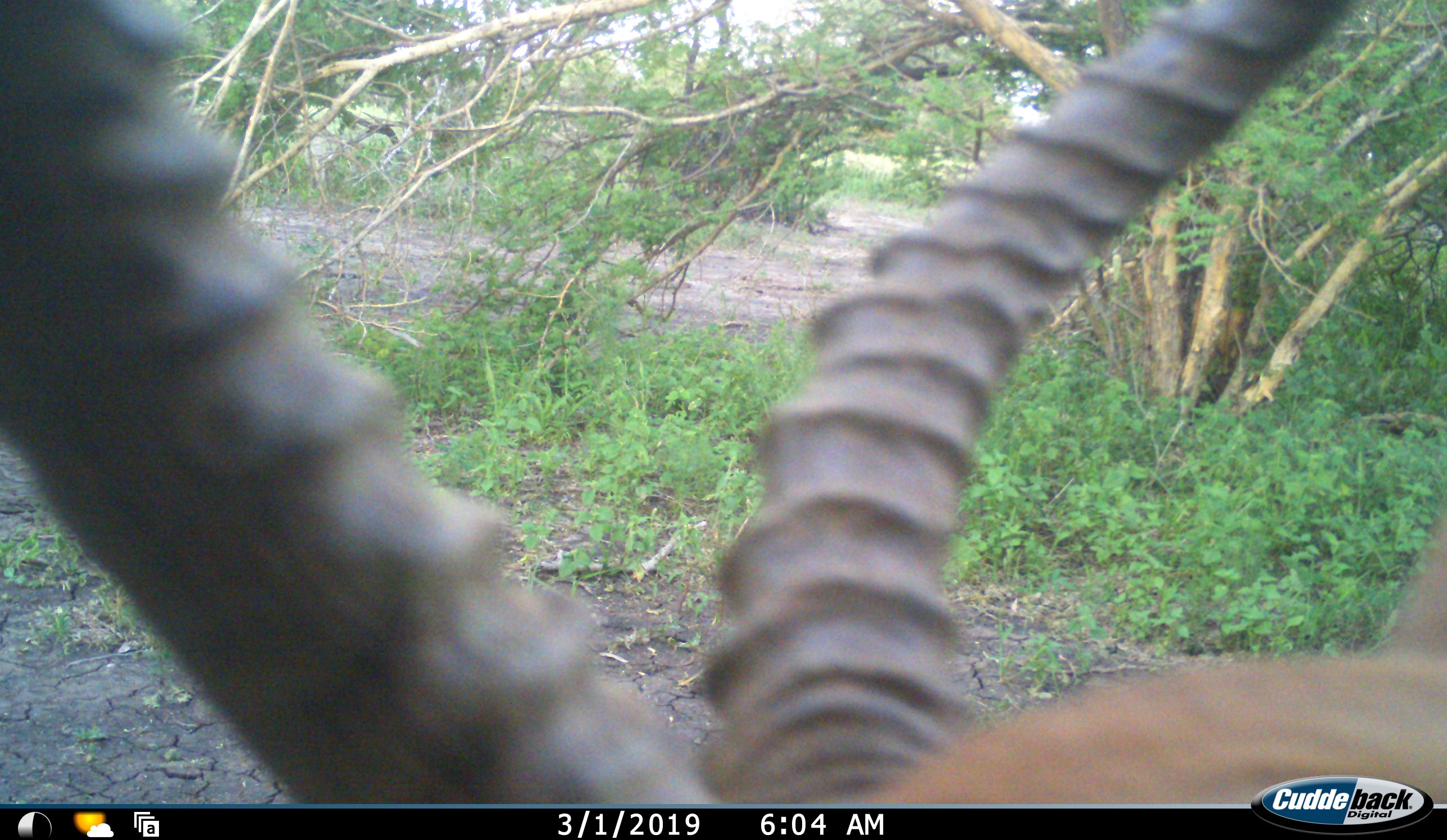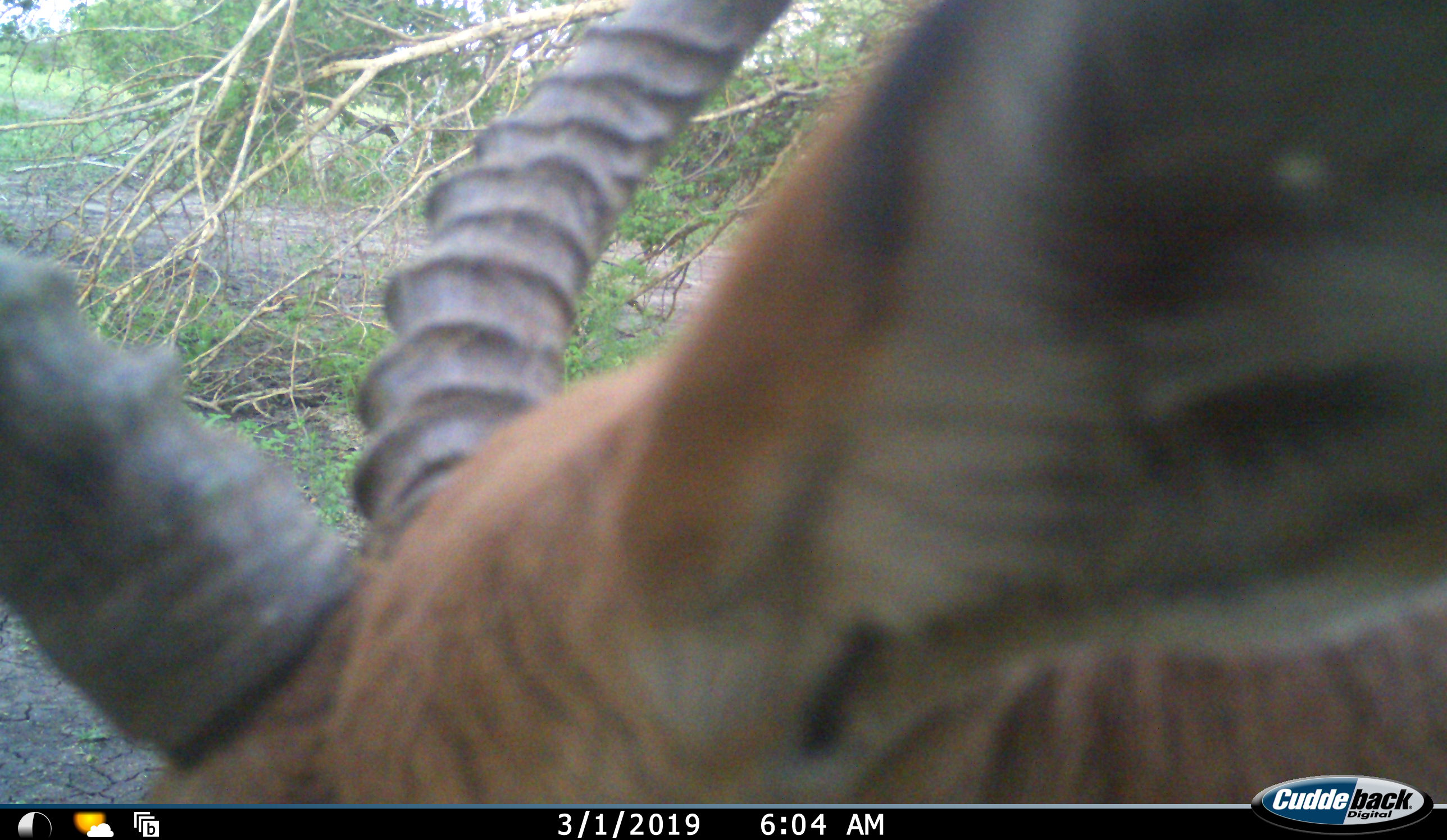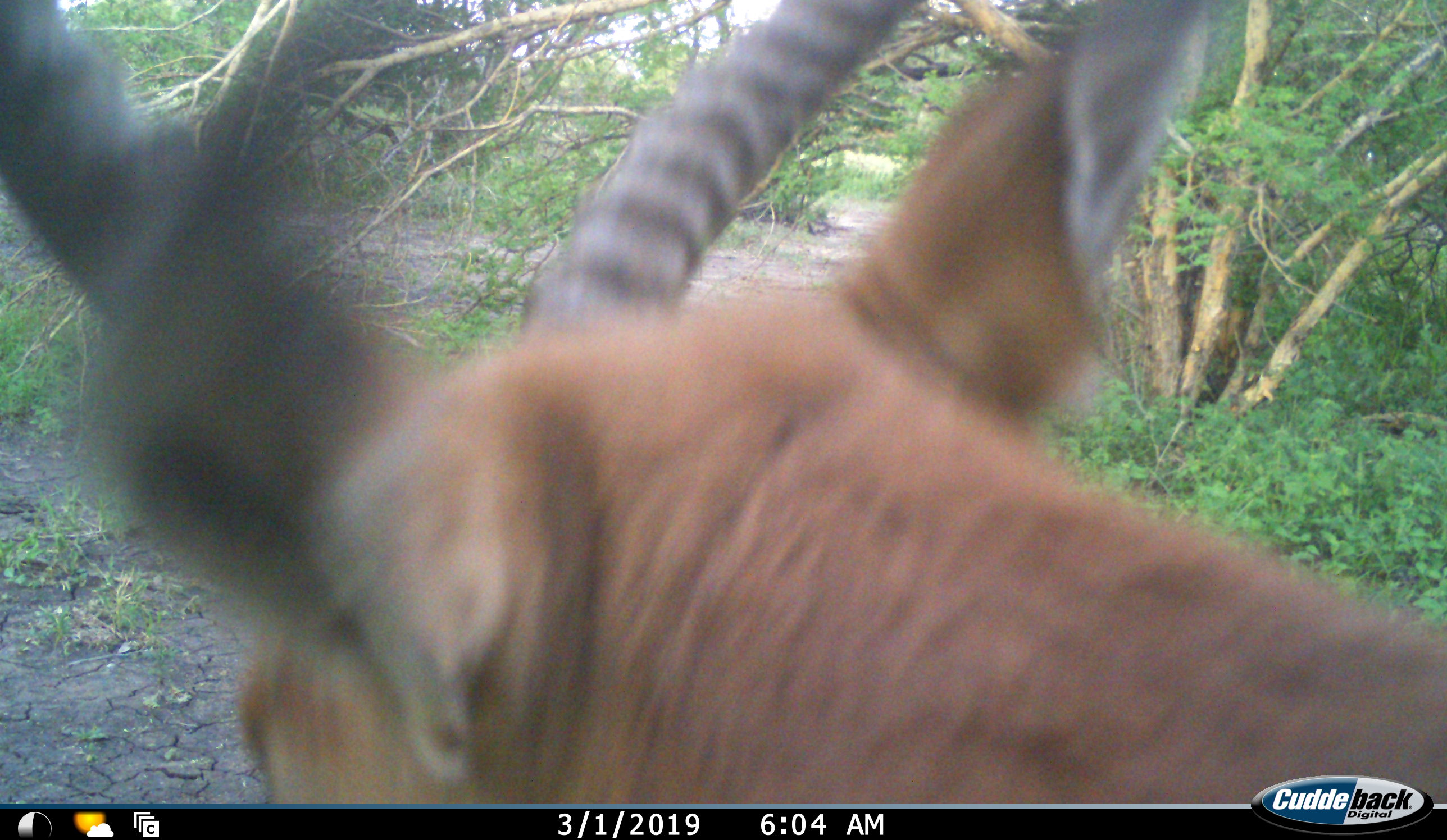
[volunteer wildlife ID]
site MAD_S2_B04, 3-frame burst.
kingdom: Animalia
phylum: Chordata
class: Mammalia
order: Artiodactyla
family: Bovidae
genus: Aepyceros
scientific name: Aepyceros melampus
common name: impala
Impala (Aepyceros melampus), count 1. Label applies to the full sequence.